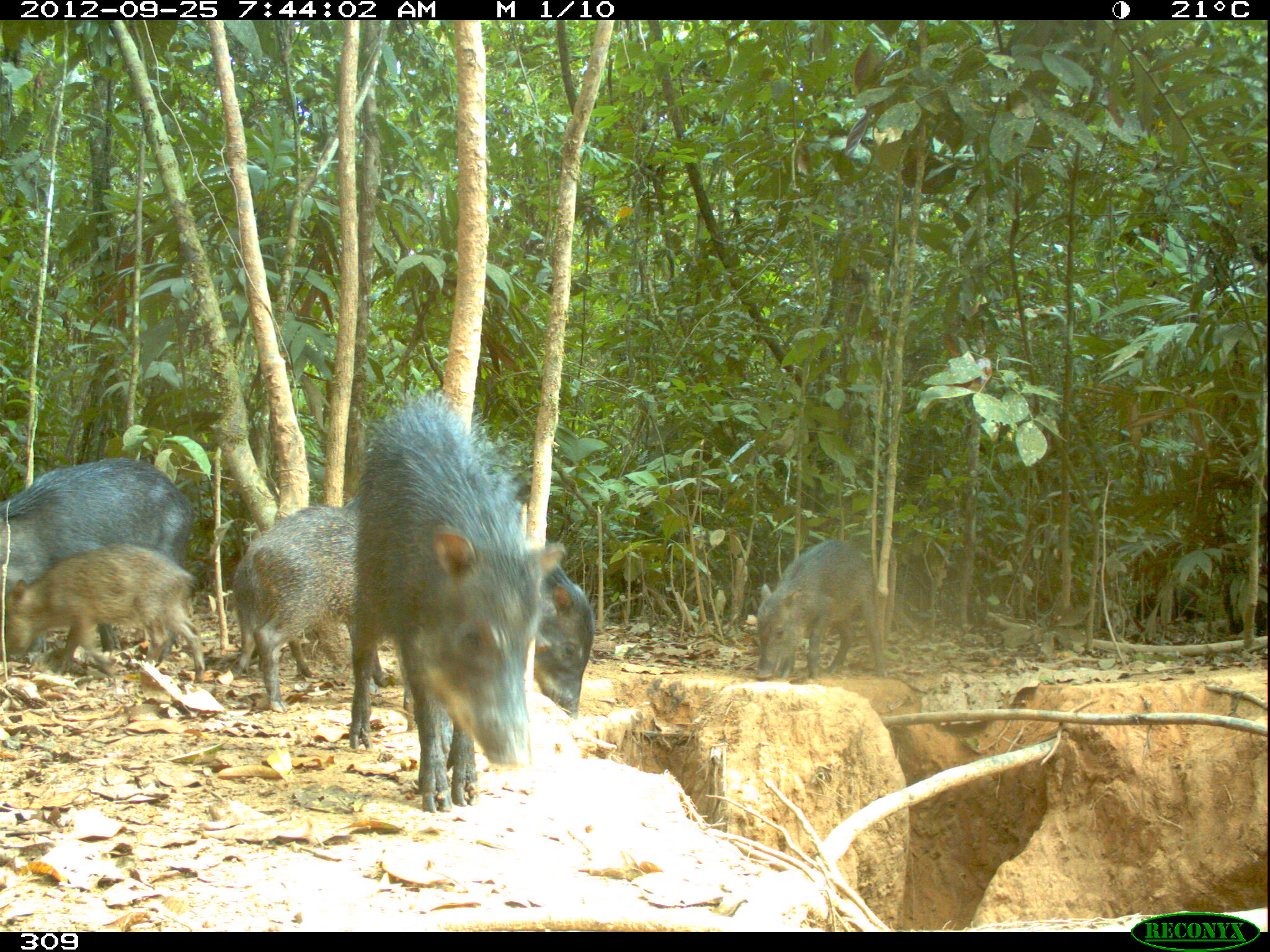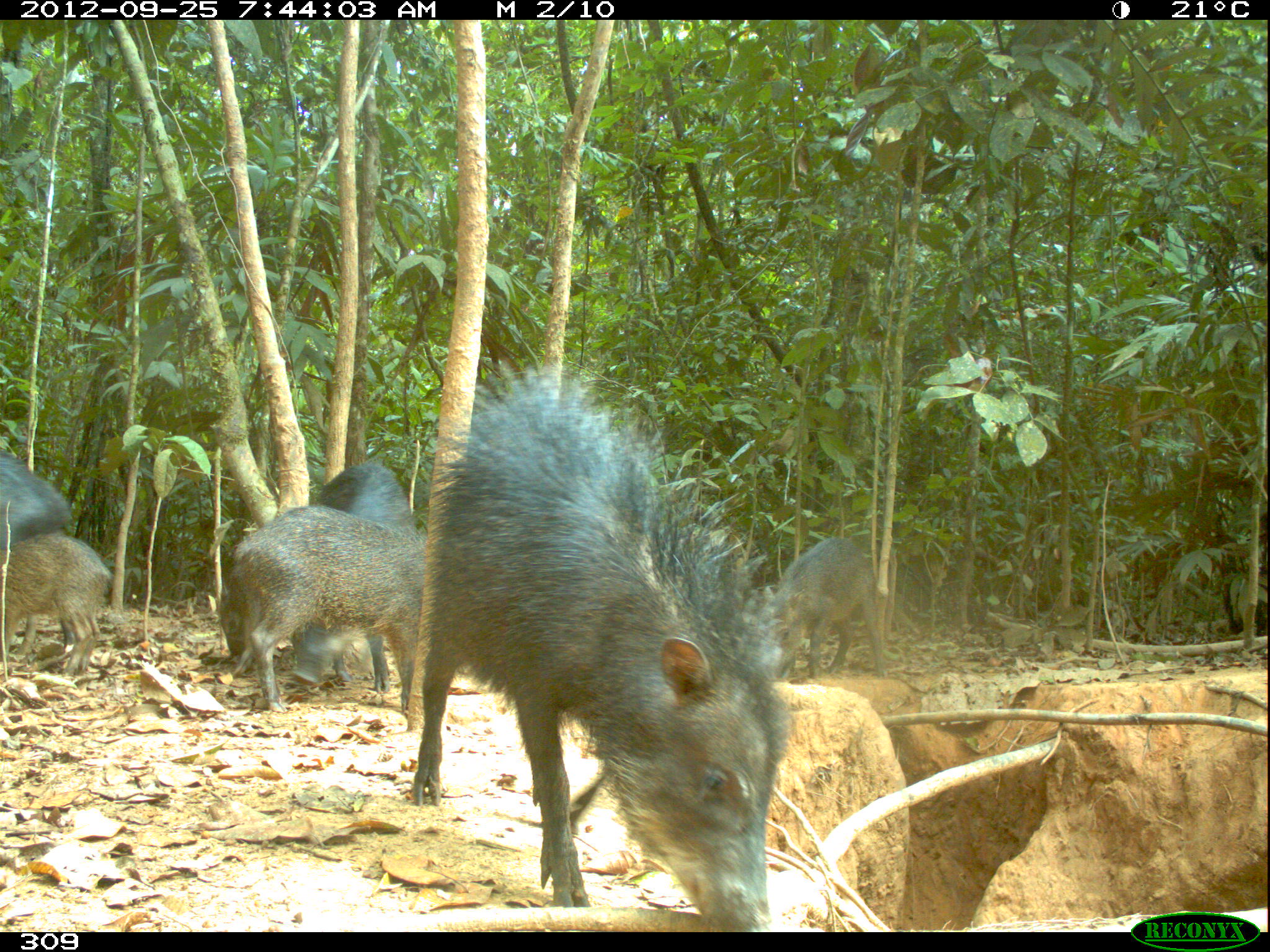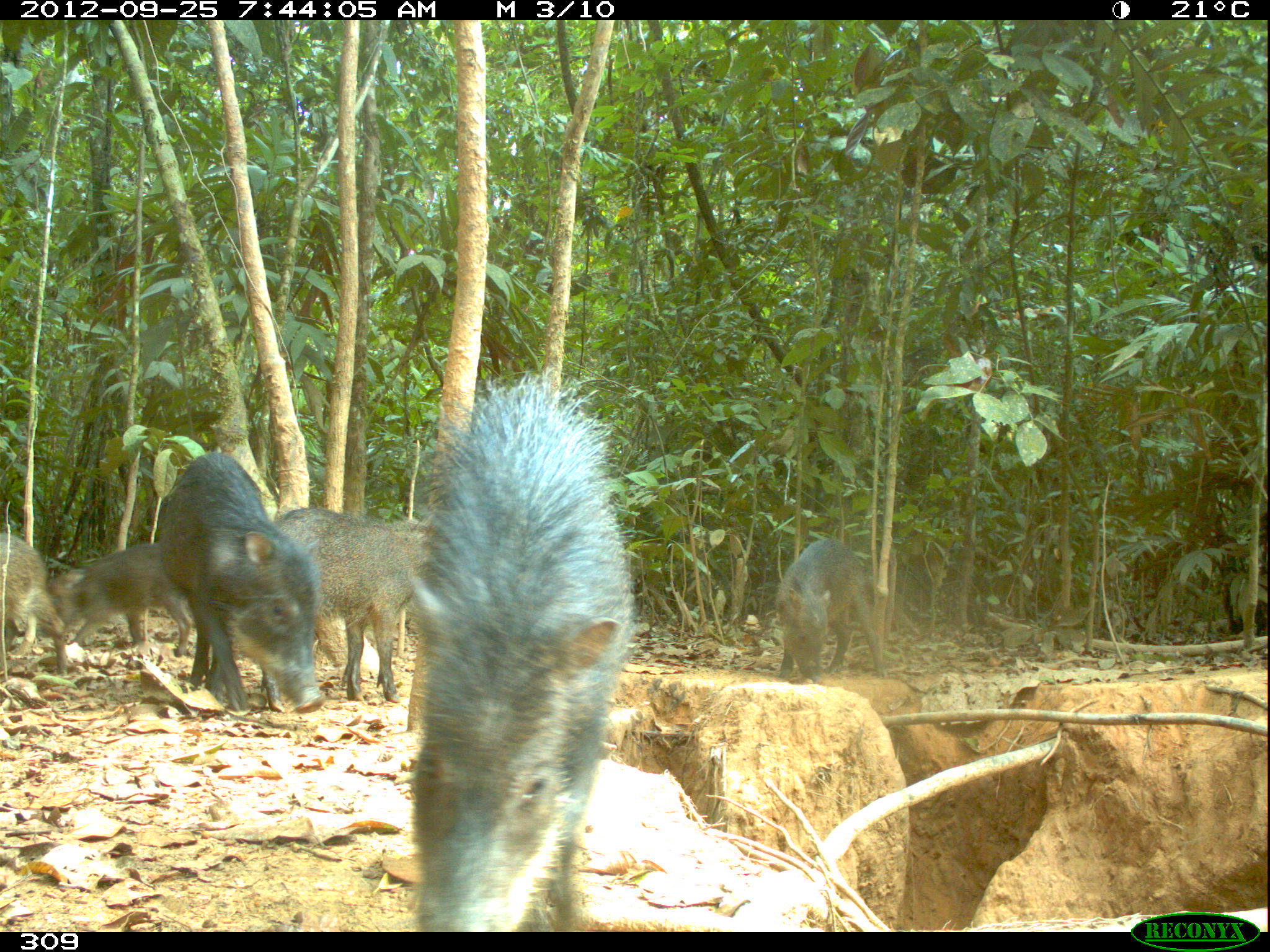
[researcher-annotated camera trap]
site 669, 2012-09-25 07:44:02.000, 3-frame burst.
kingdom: Animalia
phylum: Chordata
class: Mammalia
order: Artiodactyla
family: Tayassuidae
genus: Tayassu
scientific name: Tayassu pecari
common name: white-lipped peccary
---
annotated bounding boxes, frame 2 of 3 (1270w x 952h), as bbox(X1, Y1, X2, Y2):
tayassu pecari: bbox(412, 371, 788, 927); bbox(231, 506, 425, 712); bbox(289, 461, 411, 709); bbox(765, 535, 885, 677); bbox(1, 532, 110, 675); bbox(0, 449, 72, 653); bbox(219, 586, 245, 656)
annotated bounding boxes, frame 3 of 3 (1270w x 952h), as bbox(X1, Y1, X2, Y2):
tayassu pecari: bbox(406, 371, 633, 928); bbox(158, 452, 323, 711); bbox(259, 505, 432, 701); bbox(35, 543, 190, 655); bbox(774, 538, 885, 682); bbox(0, 532, 68, 675)